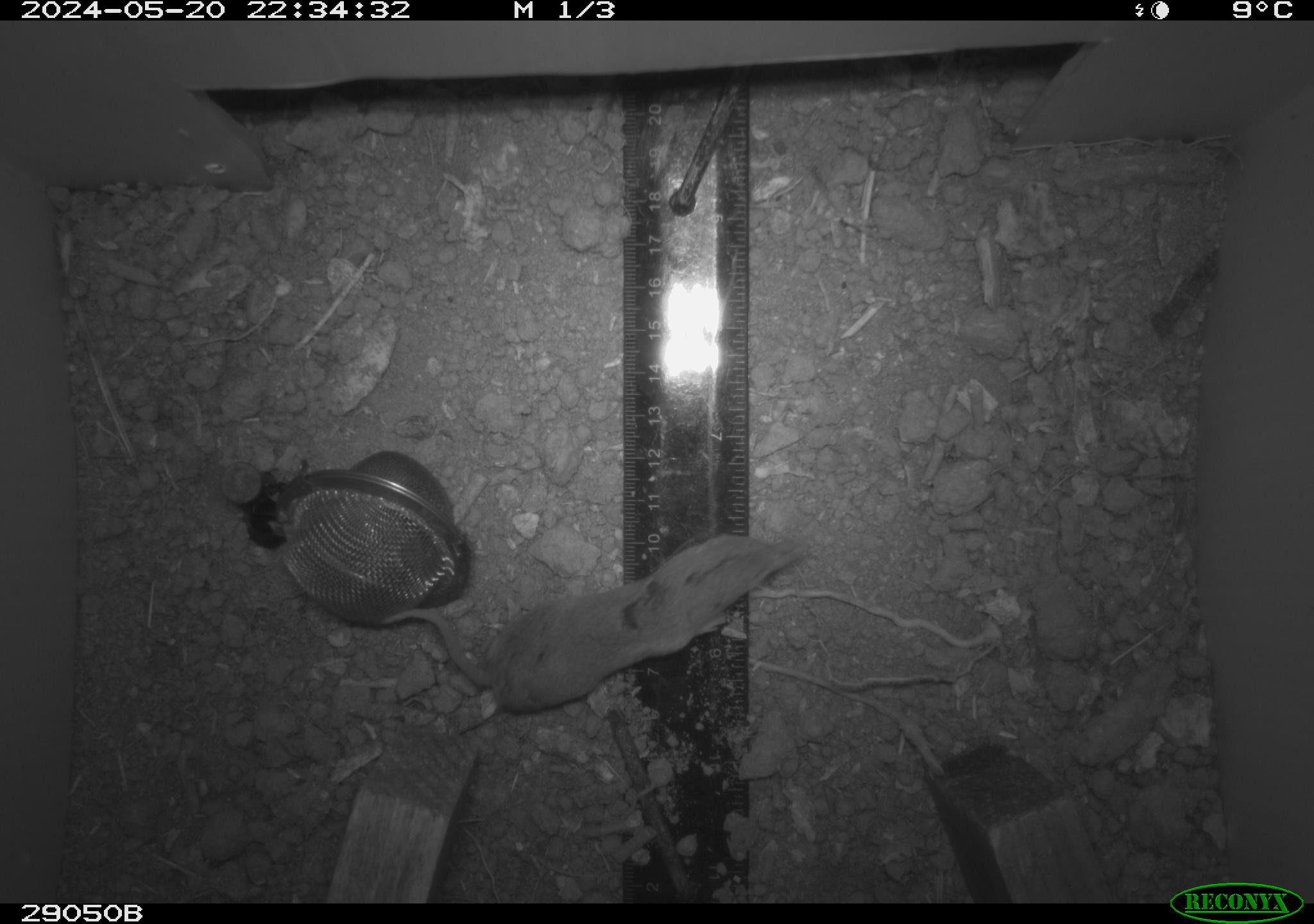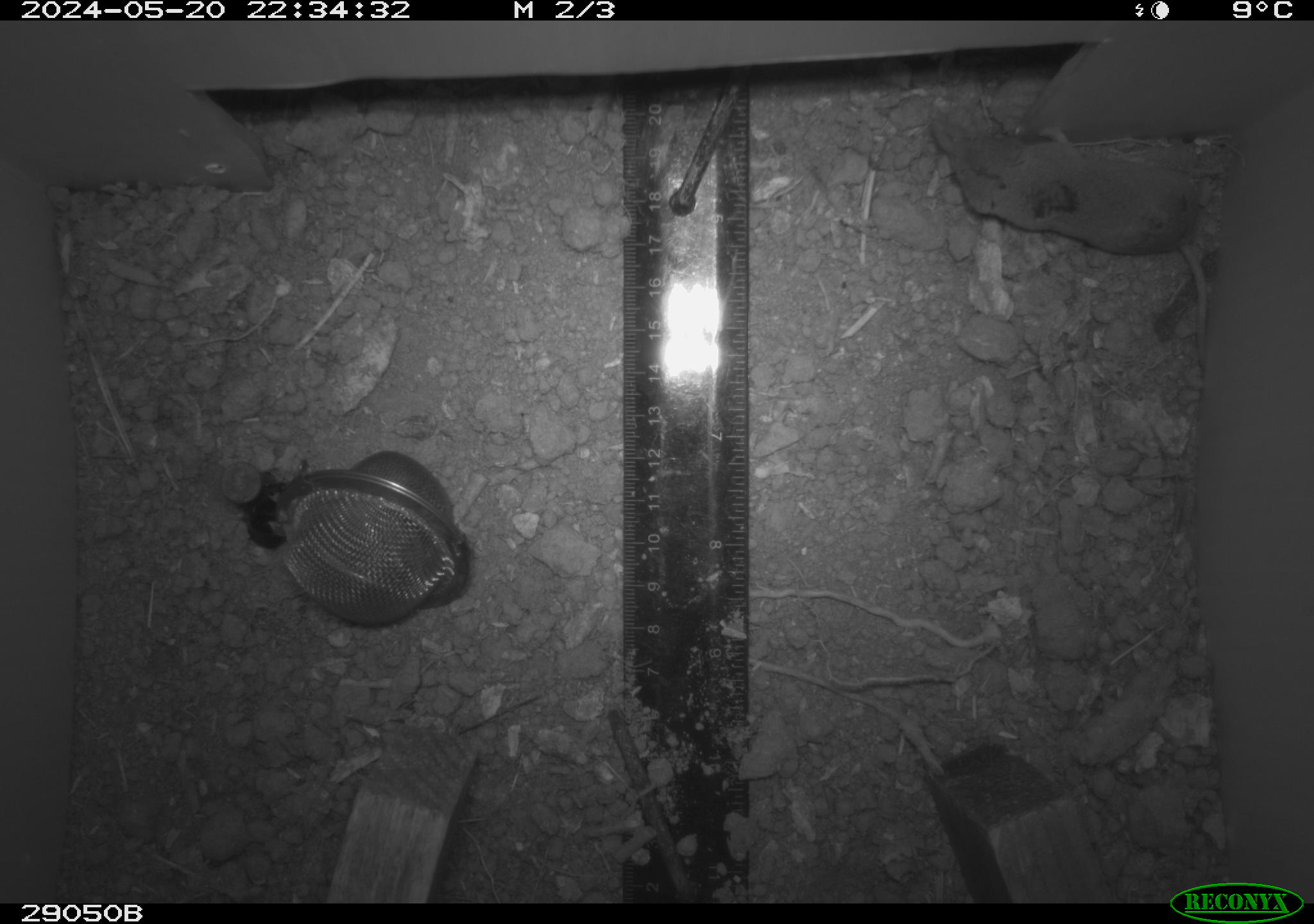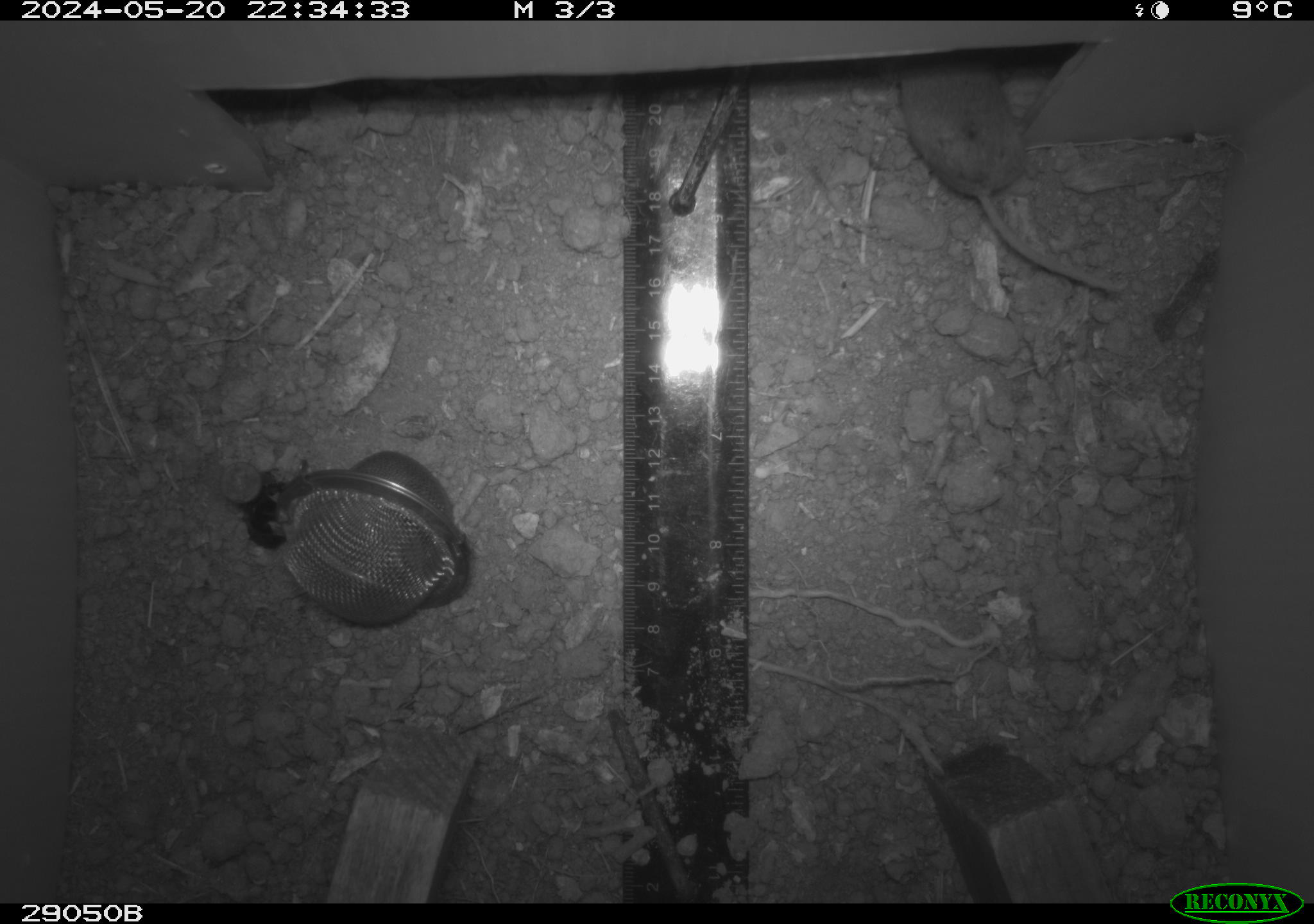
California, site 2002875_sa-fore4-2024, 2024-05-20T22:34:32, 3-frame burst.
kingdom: Animalia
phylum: Chordata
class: Mammalia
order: Rodentia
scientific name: Rodentia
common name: rodent